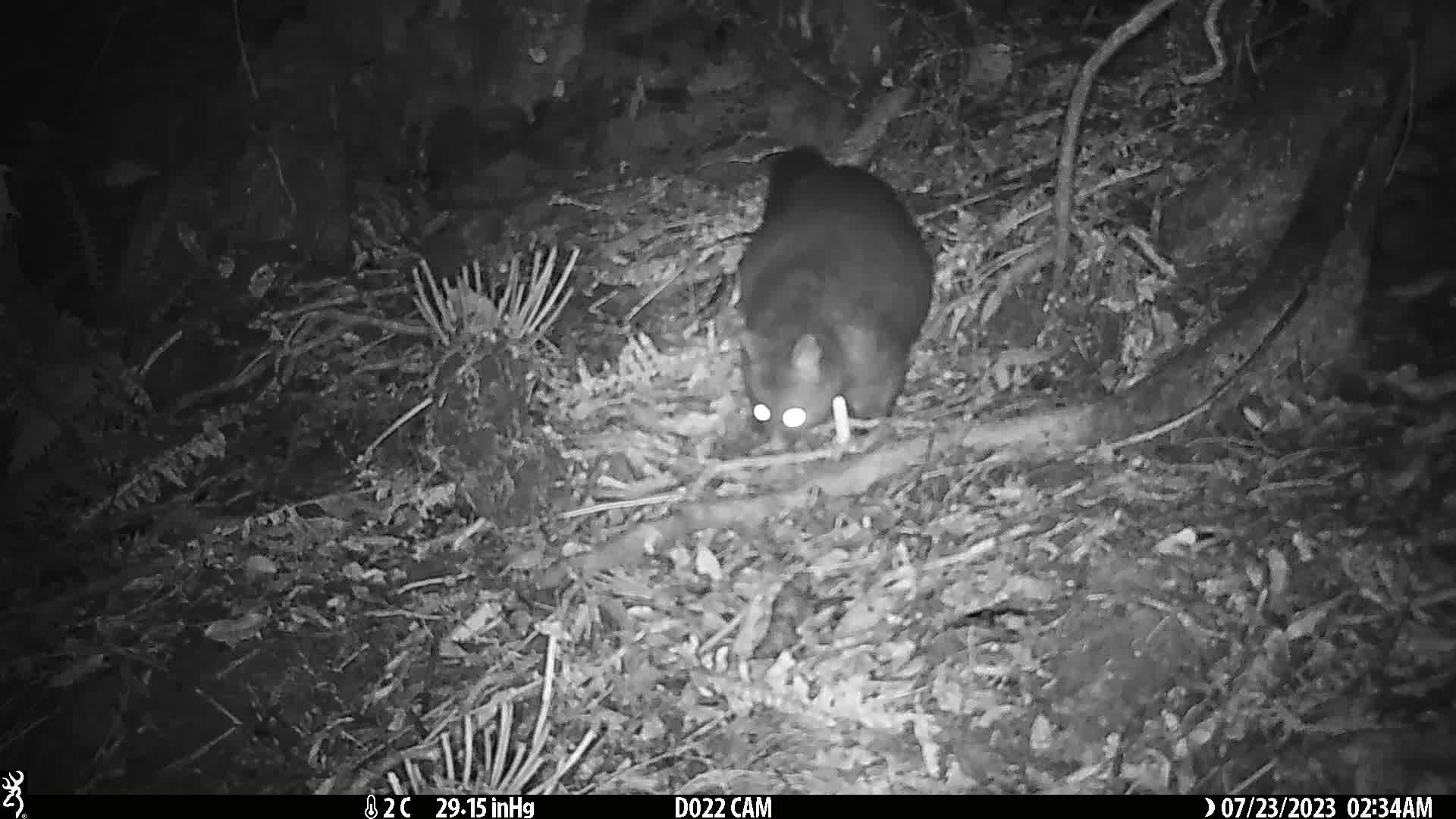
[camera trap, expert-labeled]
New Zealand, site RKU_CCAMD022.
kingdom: Animalia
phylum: Chordata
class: Mammalia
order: Diprotodontia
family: Phalangeridae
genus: Trichosurus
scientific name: Trichosurus vulpecula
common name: common brushtail possum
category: possum